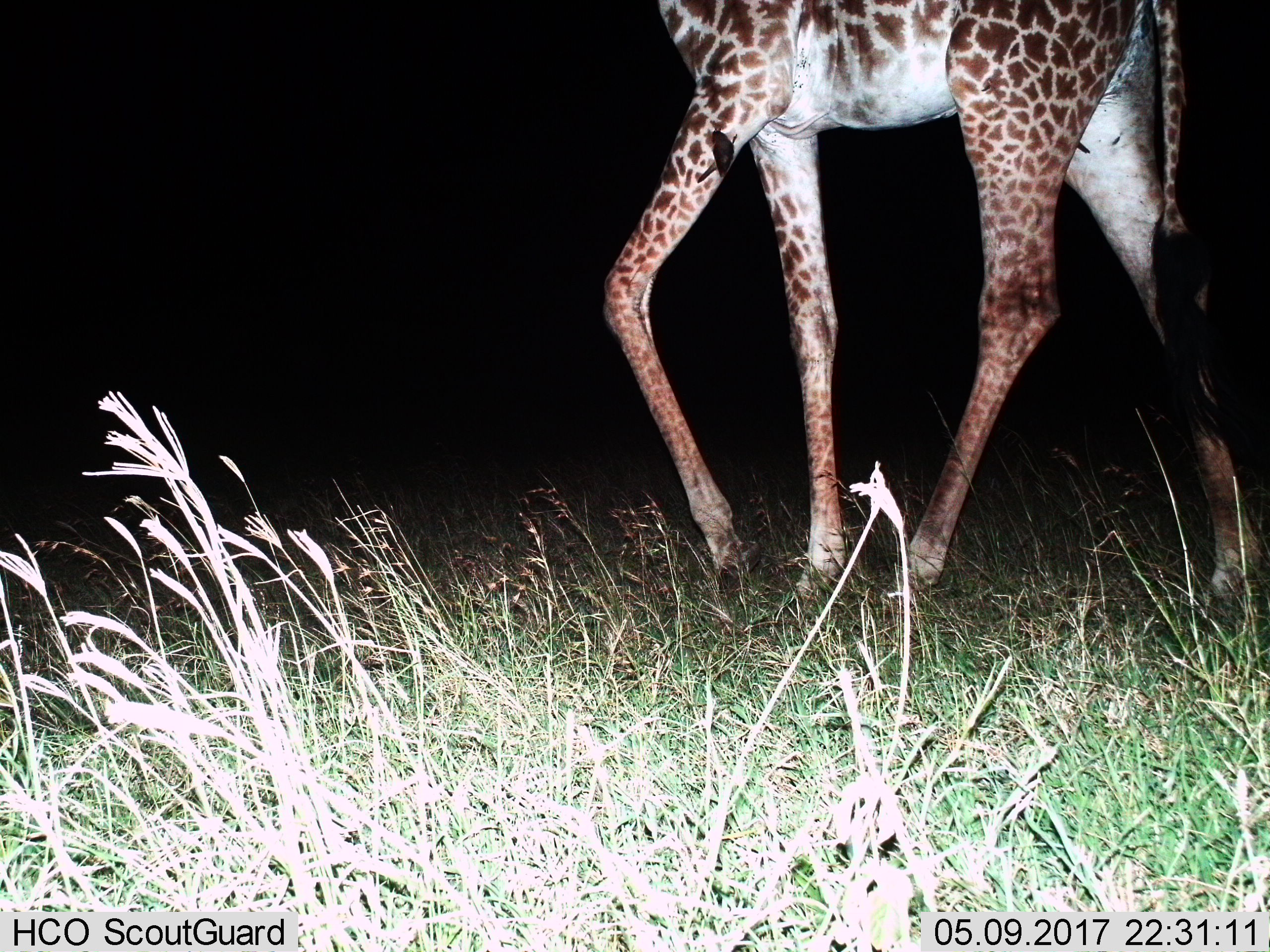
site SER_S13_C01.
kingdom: Animalia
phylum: Chordata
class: Mammalia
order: Artiodactyla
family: Giraffidae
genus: Giraffa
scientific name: Giraffa camelopardalis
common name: giraffe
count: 1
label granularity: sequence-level